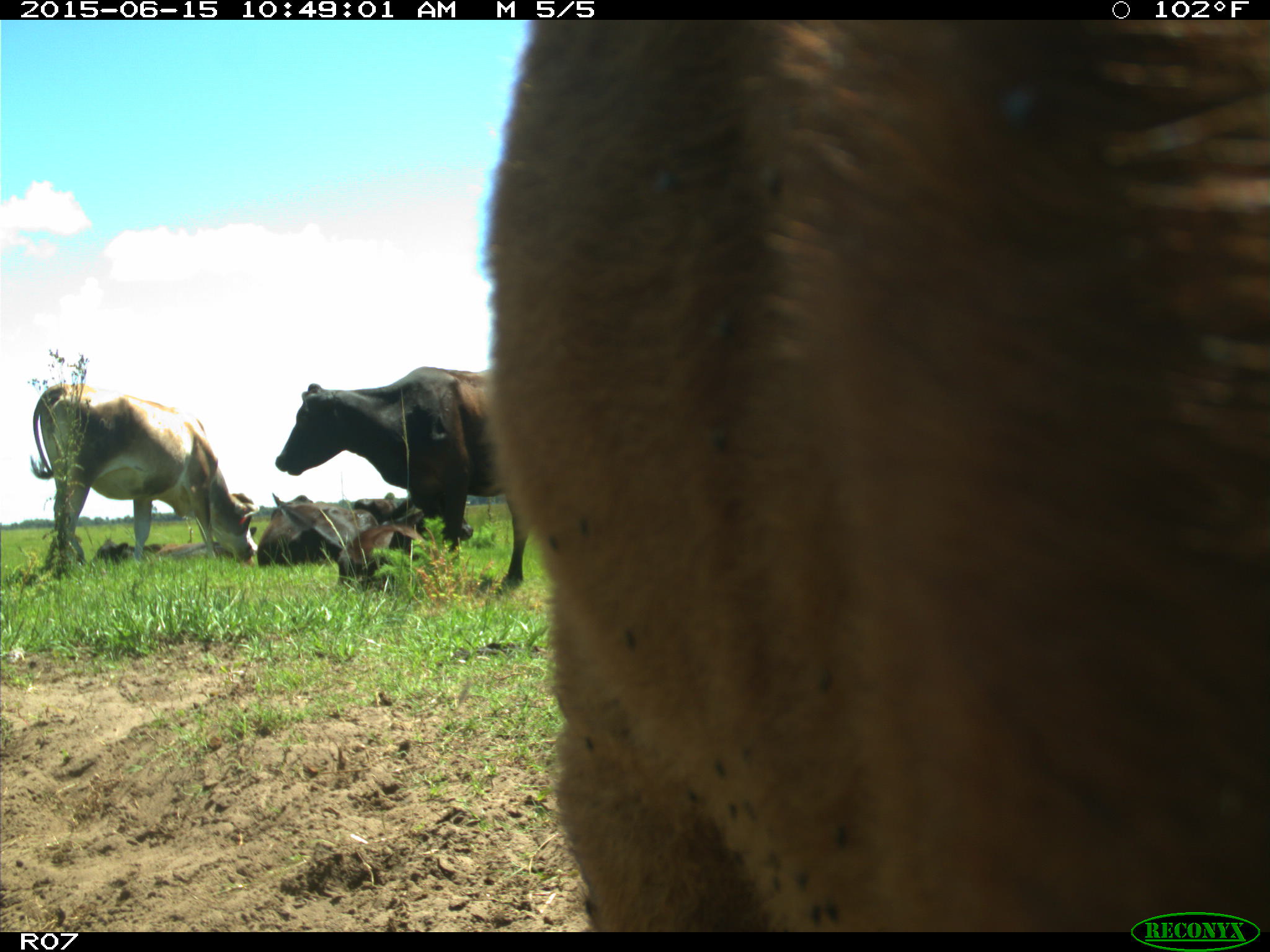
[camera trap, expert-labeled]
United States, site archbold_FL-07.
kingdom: Animalia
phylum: Chordata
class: Mammalia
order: Artiodactyla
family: Bovidae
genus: Bos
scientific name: Bos taurus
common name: domestic cow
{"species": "Bos taurus (domestic cow)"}